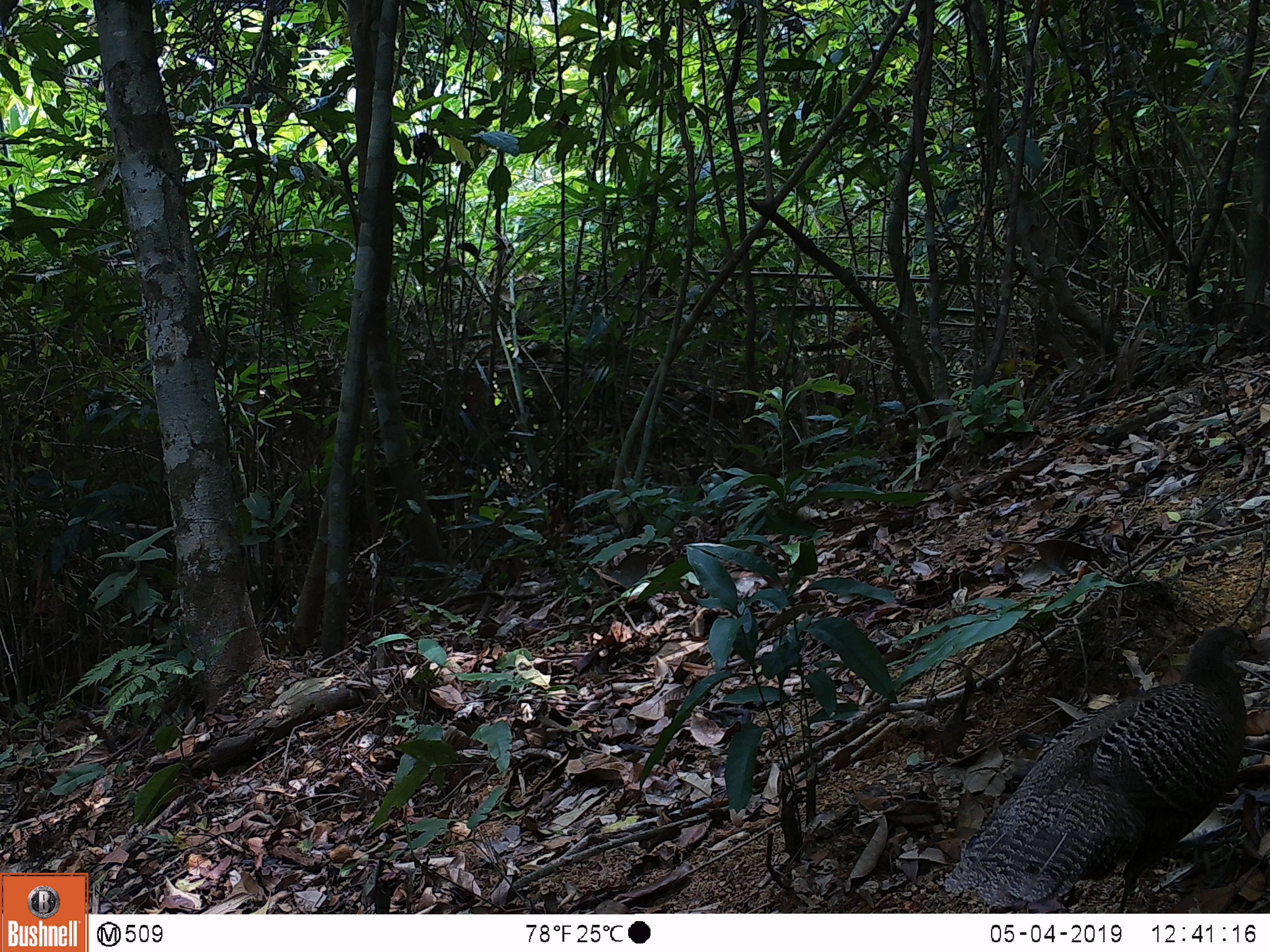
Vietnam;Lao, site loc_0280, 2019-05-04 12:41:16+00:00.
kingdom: Animalia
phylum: Chordata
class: Aves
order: Galliformes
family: Phasianidae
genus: Polyplectron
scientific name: Polyplectron bicalcaratum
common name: gray peacock-pheasant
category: grey peacock pheasant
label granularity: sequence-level